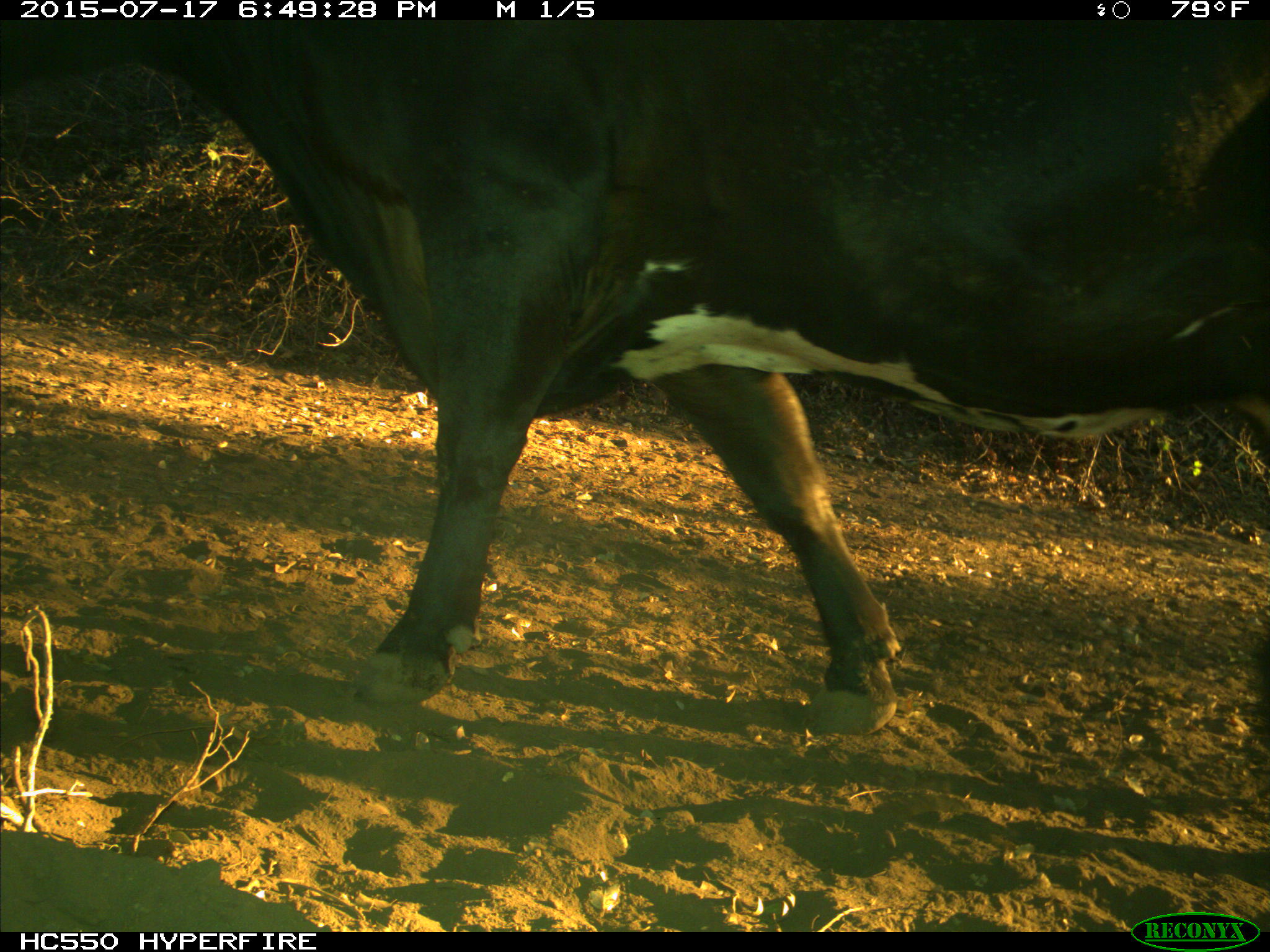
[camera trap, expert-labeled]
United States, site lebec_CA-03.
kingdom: Animalia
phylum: Chordata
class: Mammalia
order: Artiodactyla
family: Bovidae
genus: Bos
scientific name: Bos taurus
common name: domestic cow